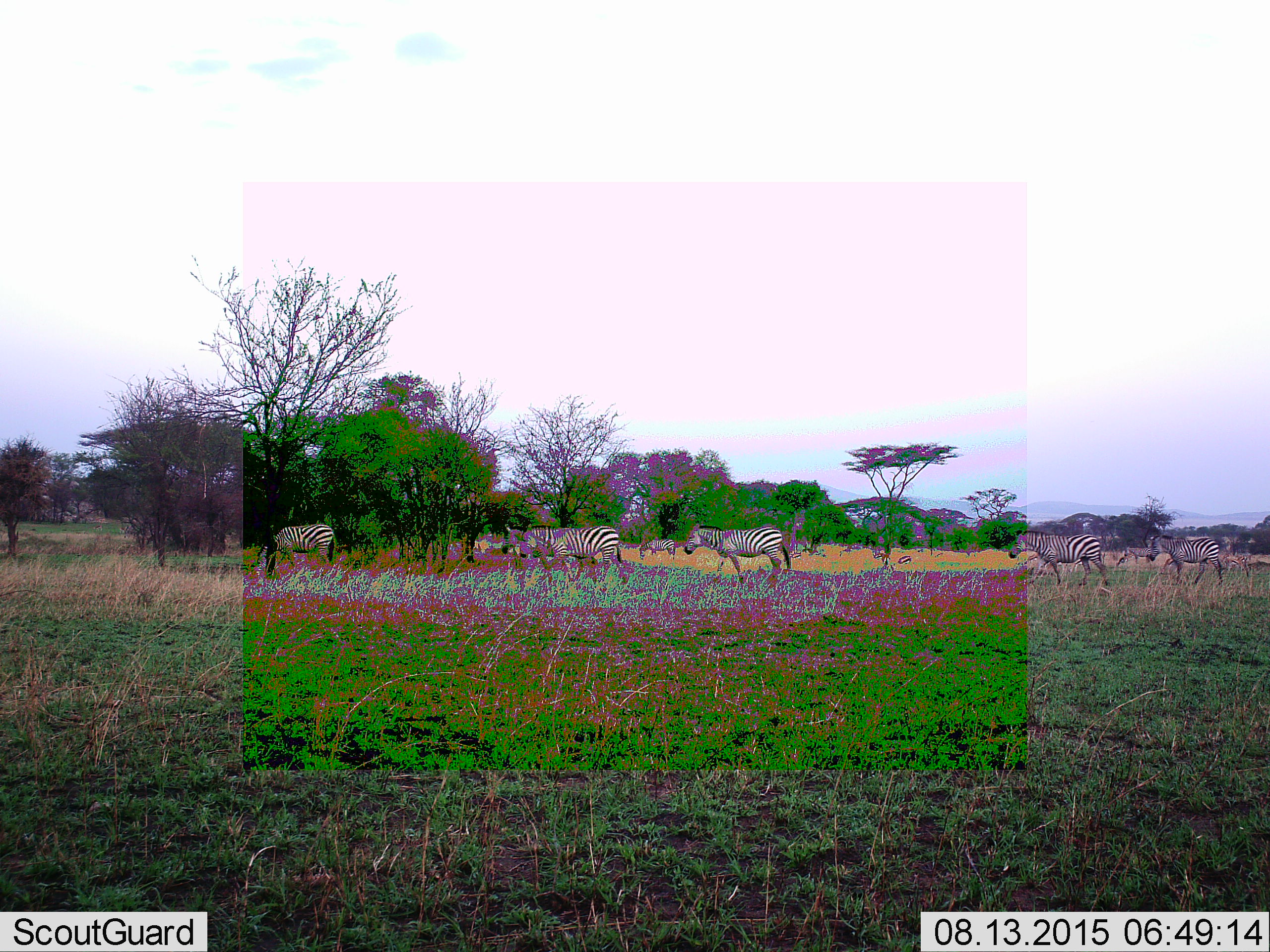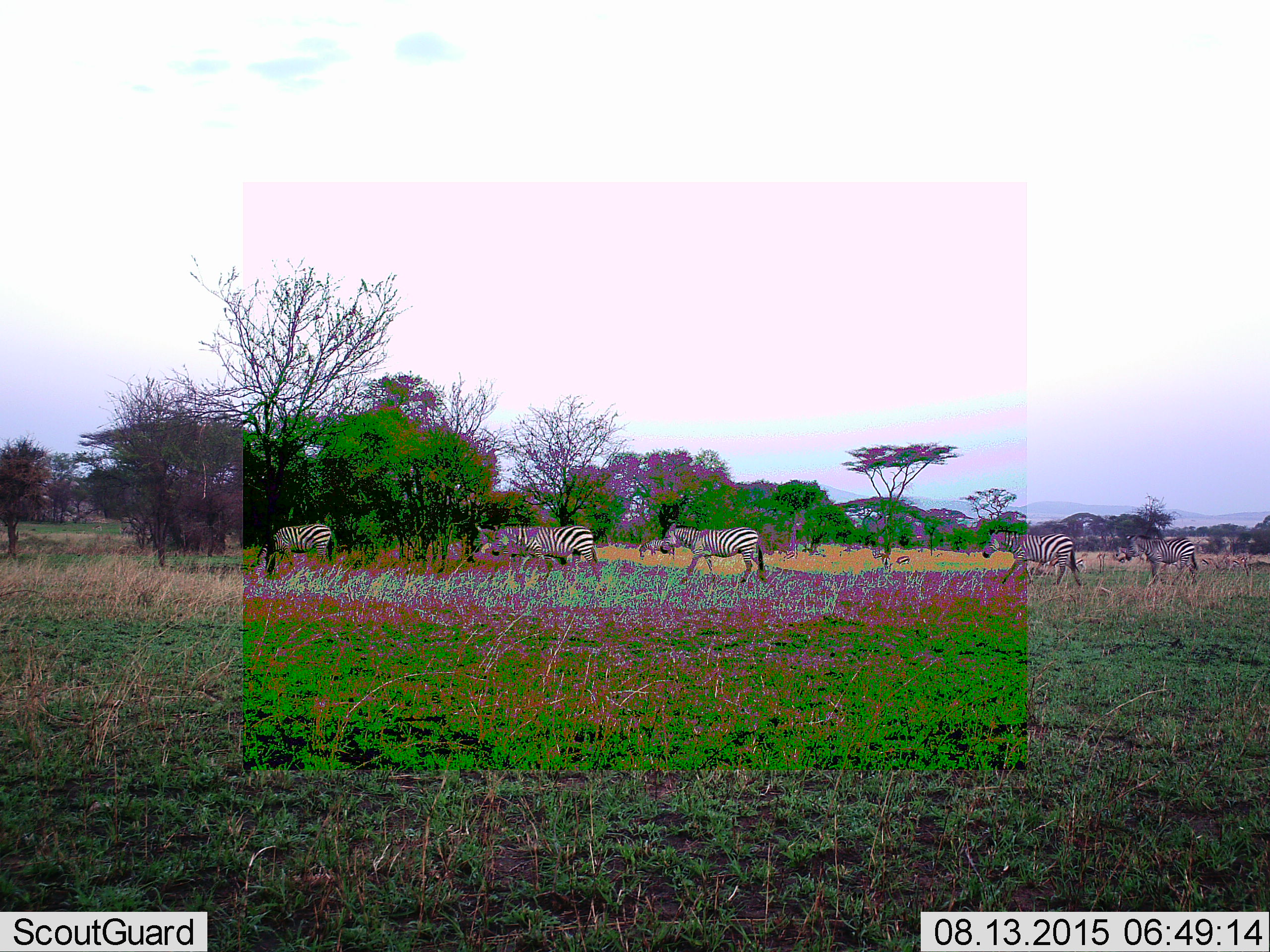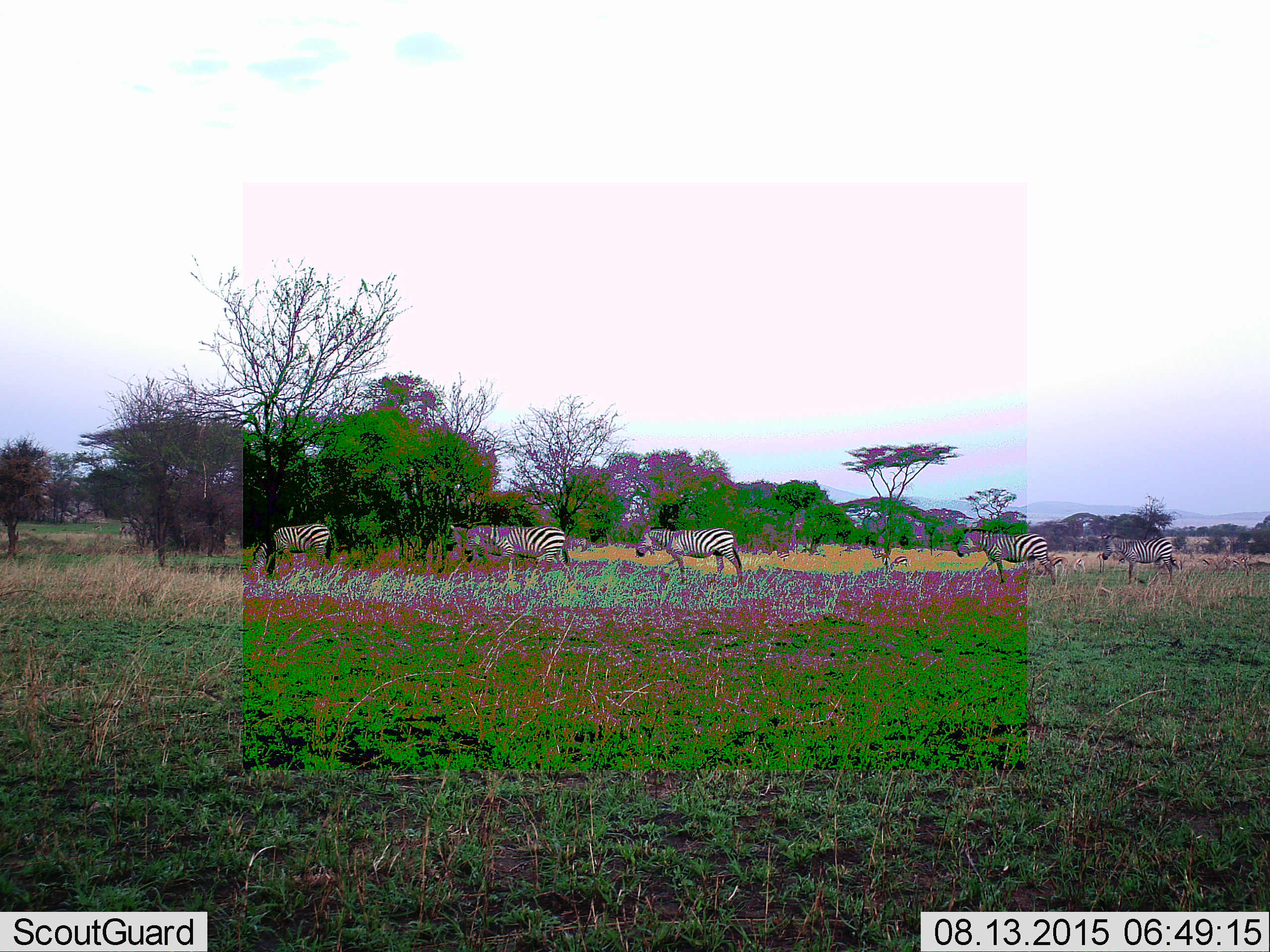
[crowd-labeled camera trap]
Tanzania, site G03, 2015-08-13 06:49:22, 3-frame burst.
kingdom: Animalia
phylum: Chordata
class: Mammalia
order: Perissodactyla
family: Equidae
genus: Equus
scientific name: Equus quagga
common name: plains zebra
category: zebra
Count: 7.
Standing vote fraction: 24%.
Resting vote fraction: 0%.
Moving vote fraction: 100%.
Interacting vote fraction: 0%.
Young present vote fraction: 6%.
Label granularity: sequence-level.